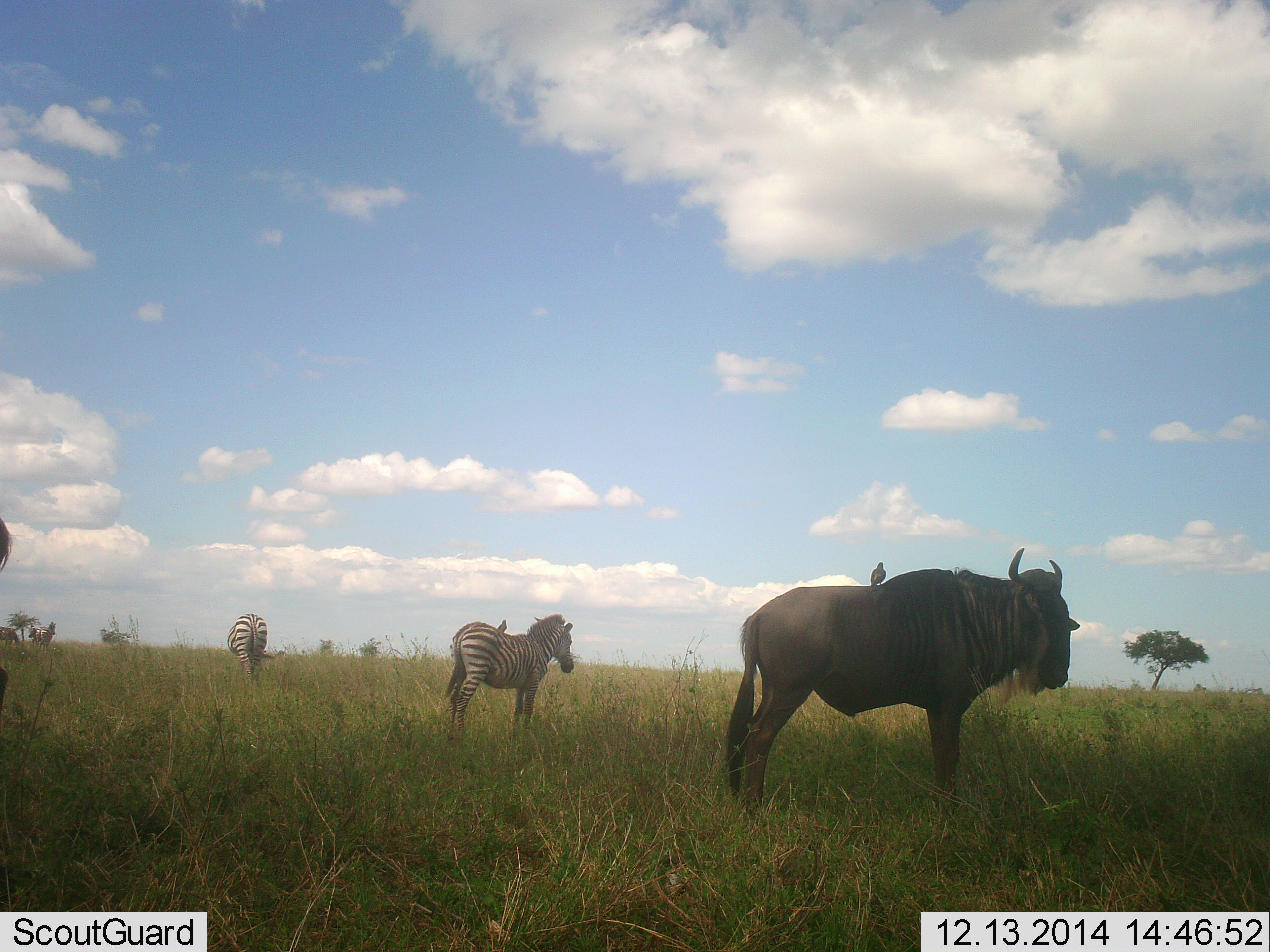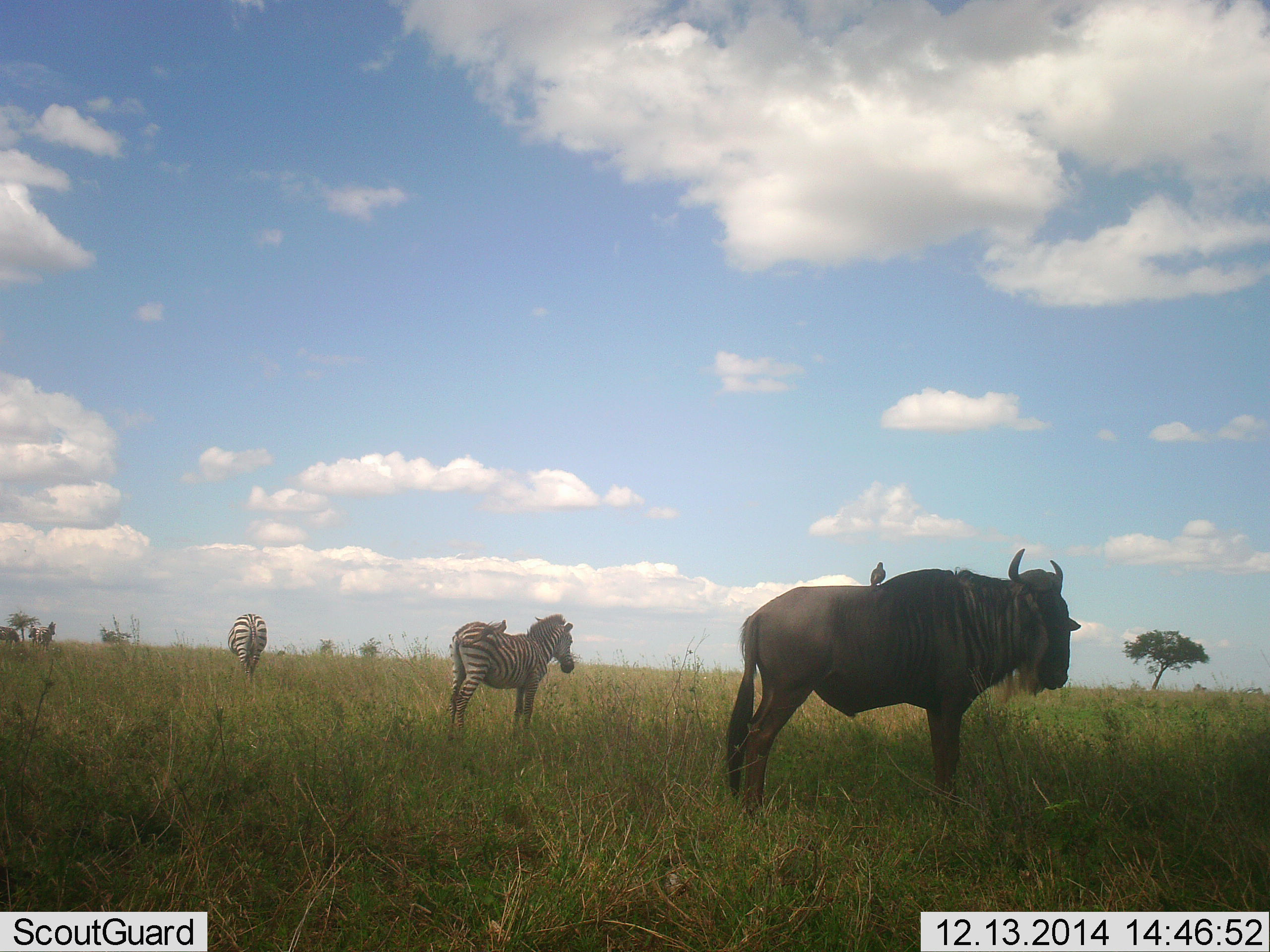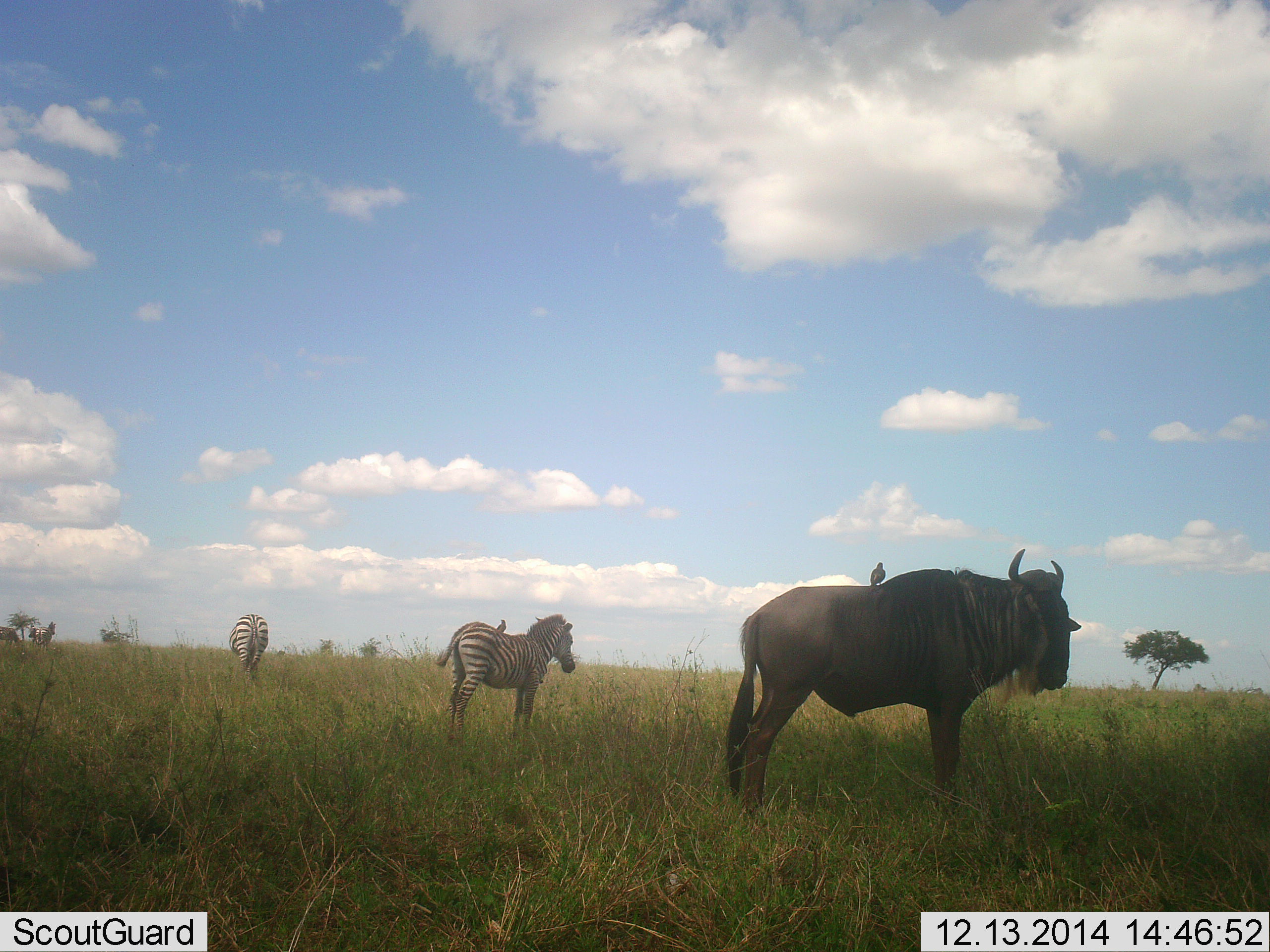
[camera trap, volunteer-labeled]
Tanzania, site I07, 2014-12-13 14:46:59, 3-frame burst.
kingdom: Animalia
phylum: Chordata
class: Aves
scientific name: Aves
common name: bird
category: otherbird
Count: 2.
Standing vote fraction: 70%.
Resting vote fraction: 20%.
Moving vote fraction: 0%.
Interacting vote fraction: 10%.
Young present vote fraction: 0%.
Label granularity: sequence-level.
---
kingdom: Animalia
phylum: Chordata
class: Mammalia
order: Artiodactyla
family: Bovidae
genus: Connochaetes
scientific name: Connochaetes taurinus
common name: blue wildebeest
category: wildebeest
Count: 1.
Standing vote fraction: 100%.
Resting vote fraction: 0%.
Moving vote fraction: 5%.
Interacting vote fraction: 0%.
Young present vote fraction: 0%.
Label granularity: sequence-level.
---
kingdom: Animalia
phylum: Chordata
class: Mammalia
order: Perissodactyla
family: Equidae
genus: Equus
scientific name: Equus quagga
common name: plains zebra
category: zebra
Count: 2.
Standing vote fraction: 100%.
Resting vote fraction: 0%.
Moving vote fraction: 5%.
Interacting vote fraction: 0%.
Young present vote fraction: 0%.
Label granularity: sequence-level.